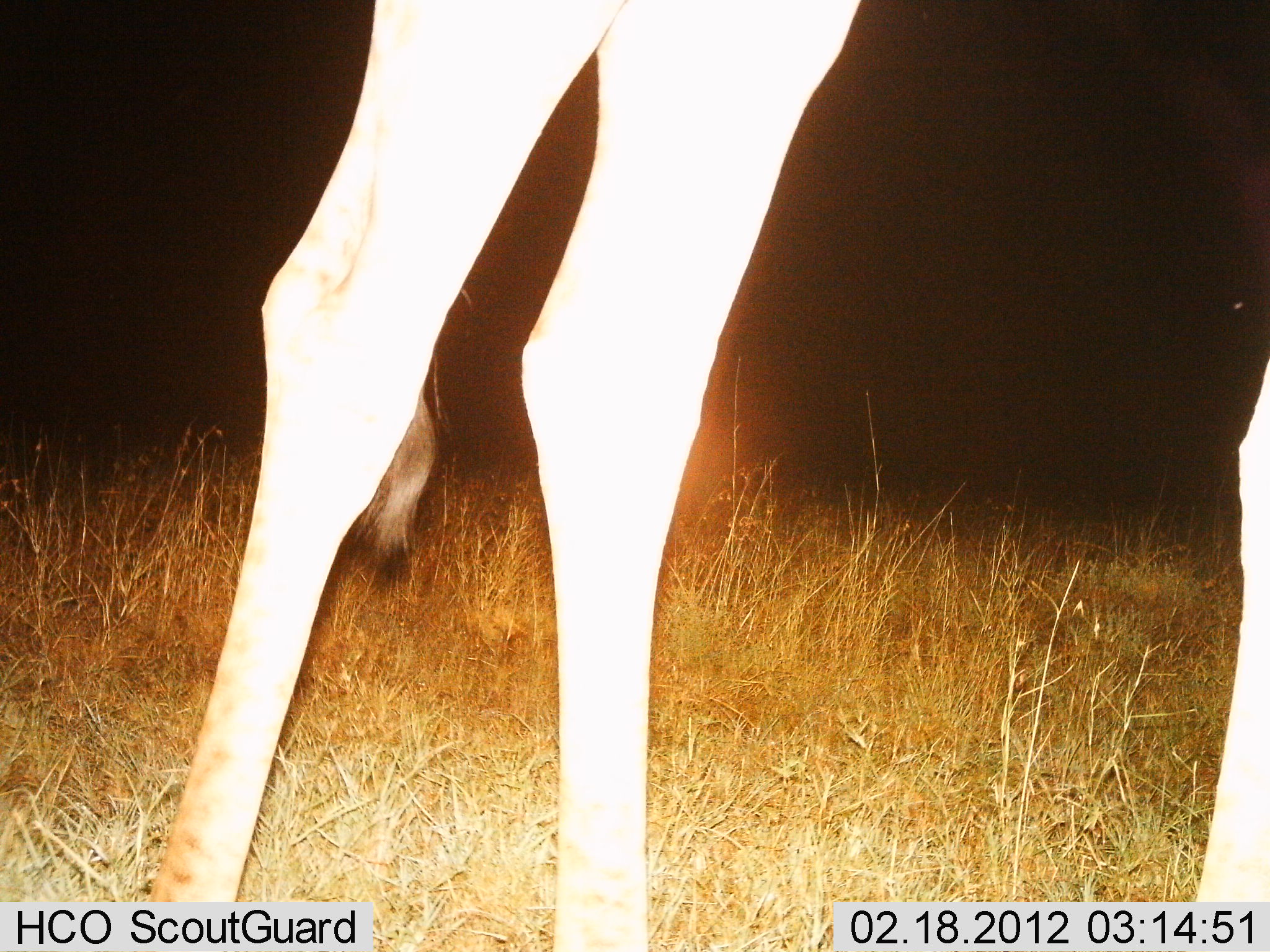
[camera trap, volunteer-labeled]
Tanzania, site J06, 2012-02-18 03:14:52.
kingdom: Animalia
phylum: Chordata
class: Mammalia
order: Artiodactyla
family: Giraffidae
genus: Giraffa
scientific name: Giraffa camelopardalis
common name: giraffe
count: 1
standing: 77%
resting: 0%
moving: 23%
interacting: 0%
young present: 0%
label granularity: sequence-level